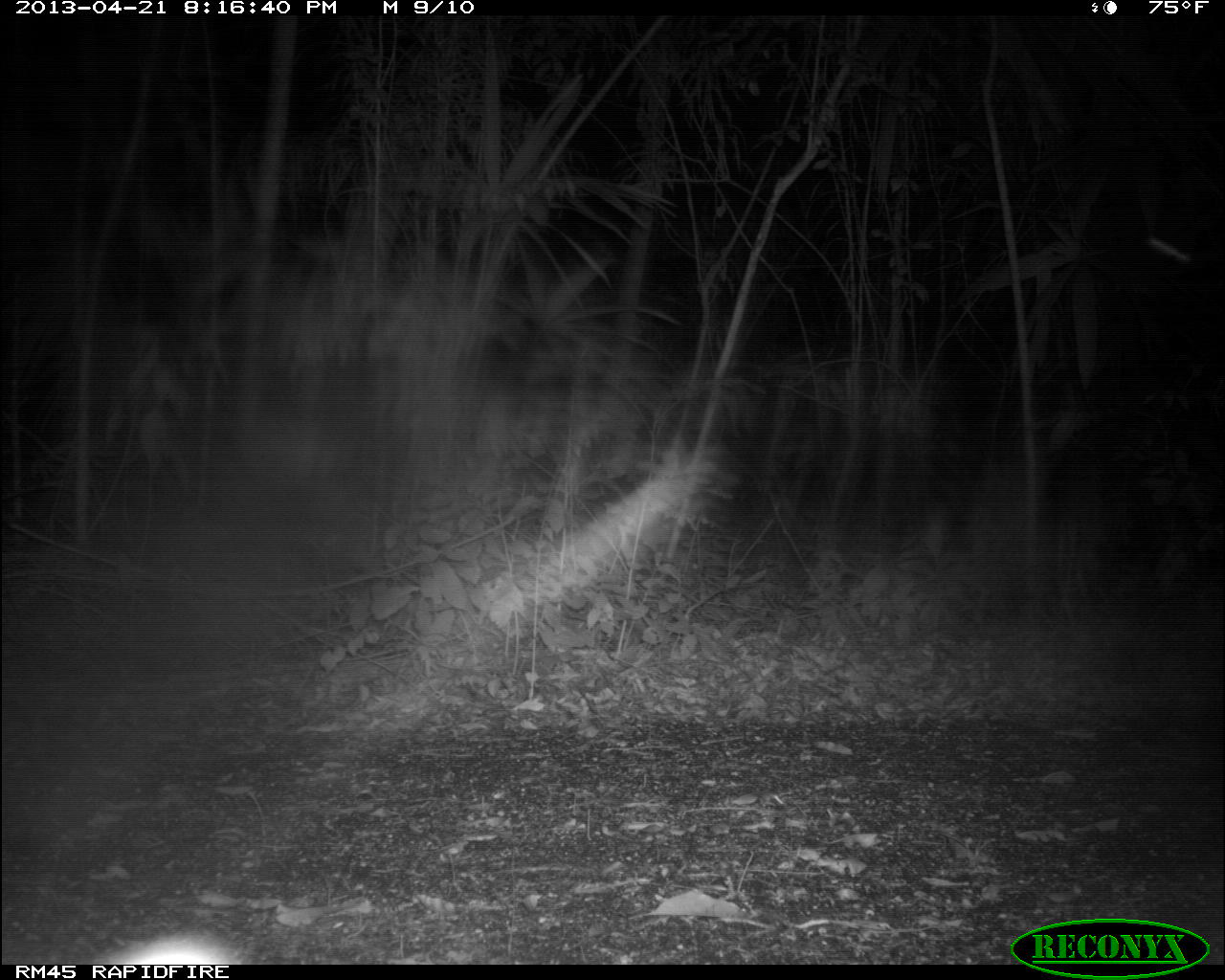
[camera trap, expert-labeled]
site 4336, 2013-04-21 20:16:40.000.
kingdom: Animalia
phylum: Chordata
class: Mammalia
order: Didelphimorphia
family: Didelphidae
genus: Didelphis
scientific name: Didelphis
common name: american opossums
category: didelphis sp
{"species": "didelphis sp (american opossums) (Didelphis)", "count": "1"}